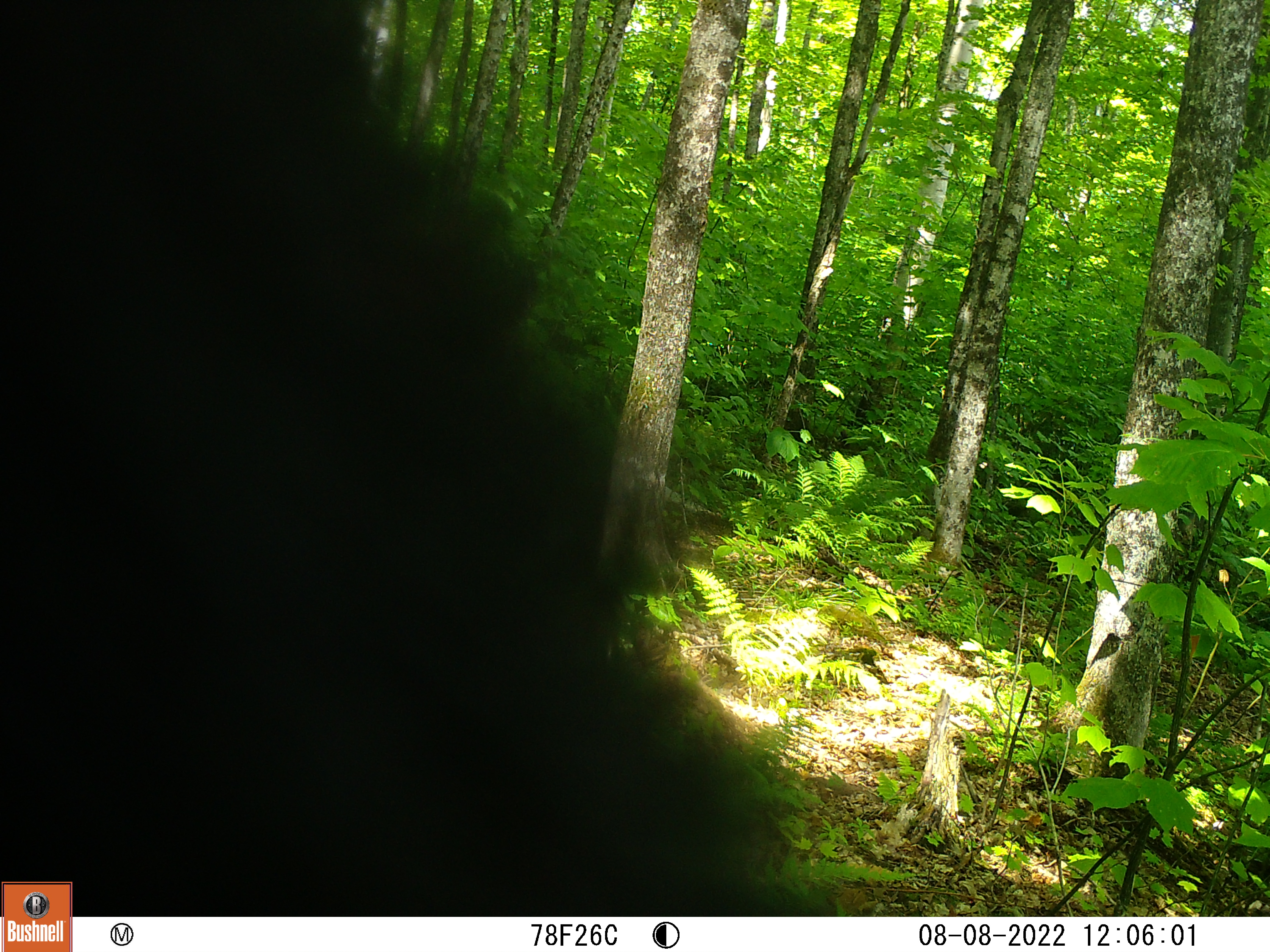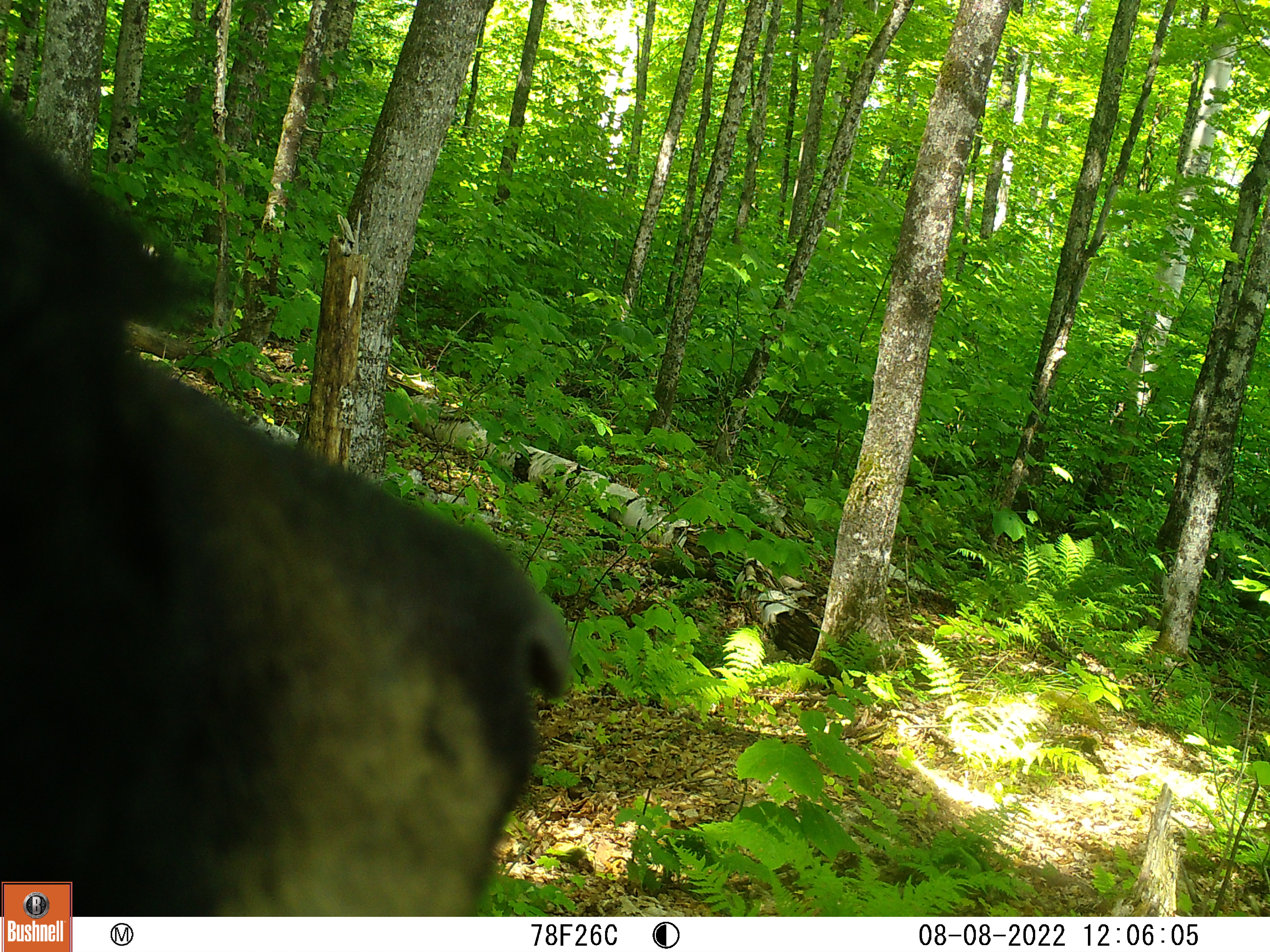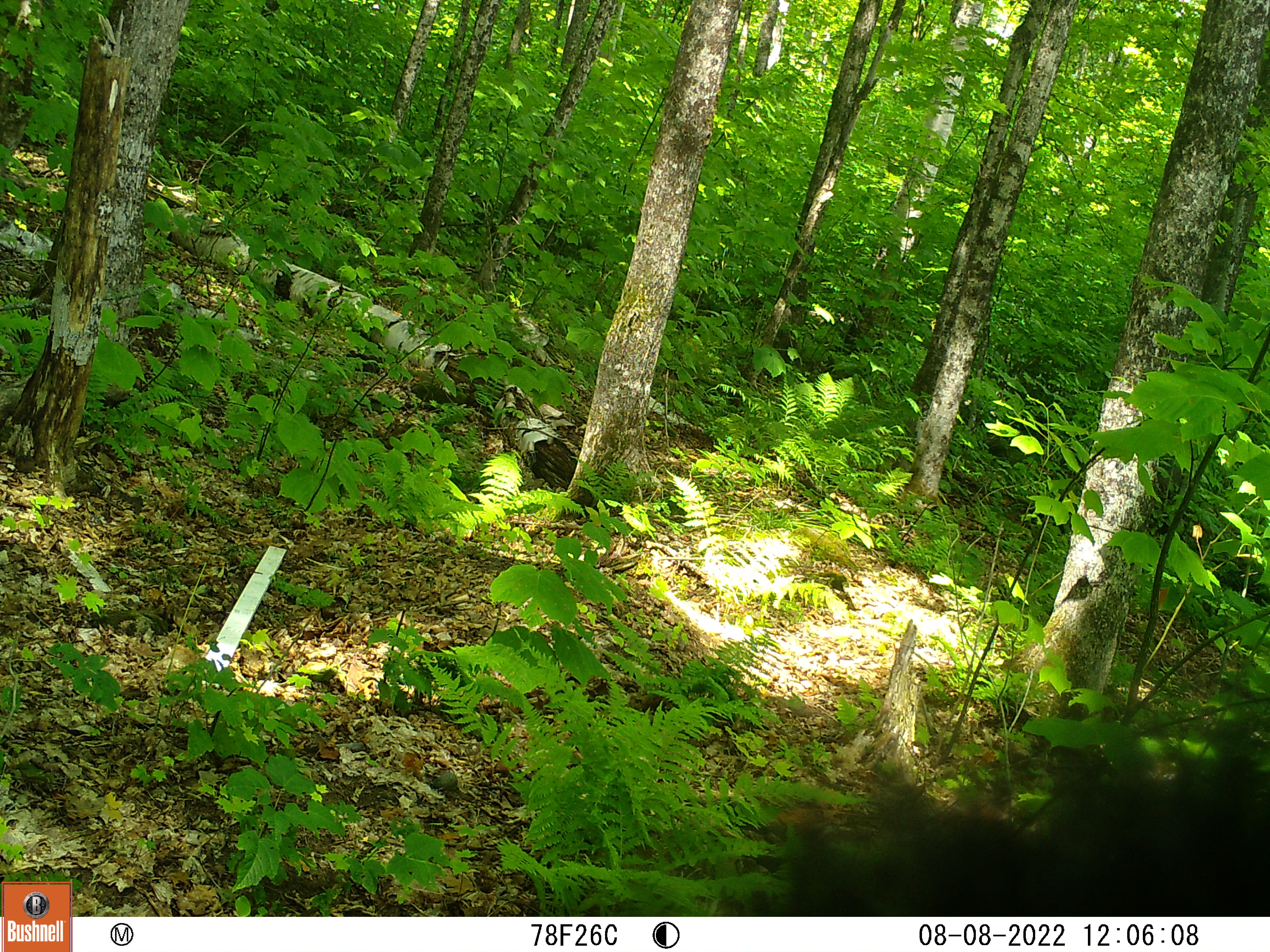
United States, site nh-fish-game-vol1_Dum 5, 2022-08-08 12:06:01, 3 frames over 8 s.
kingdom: Animalia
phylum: Chordata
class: Mammalia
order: Carnivora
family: Ursidae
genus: Ursus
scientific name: Ursus americanus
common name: black bear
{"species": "black bear (Ursus americanus)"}